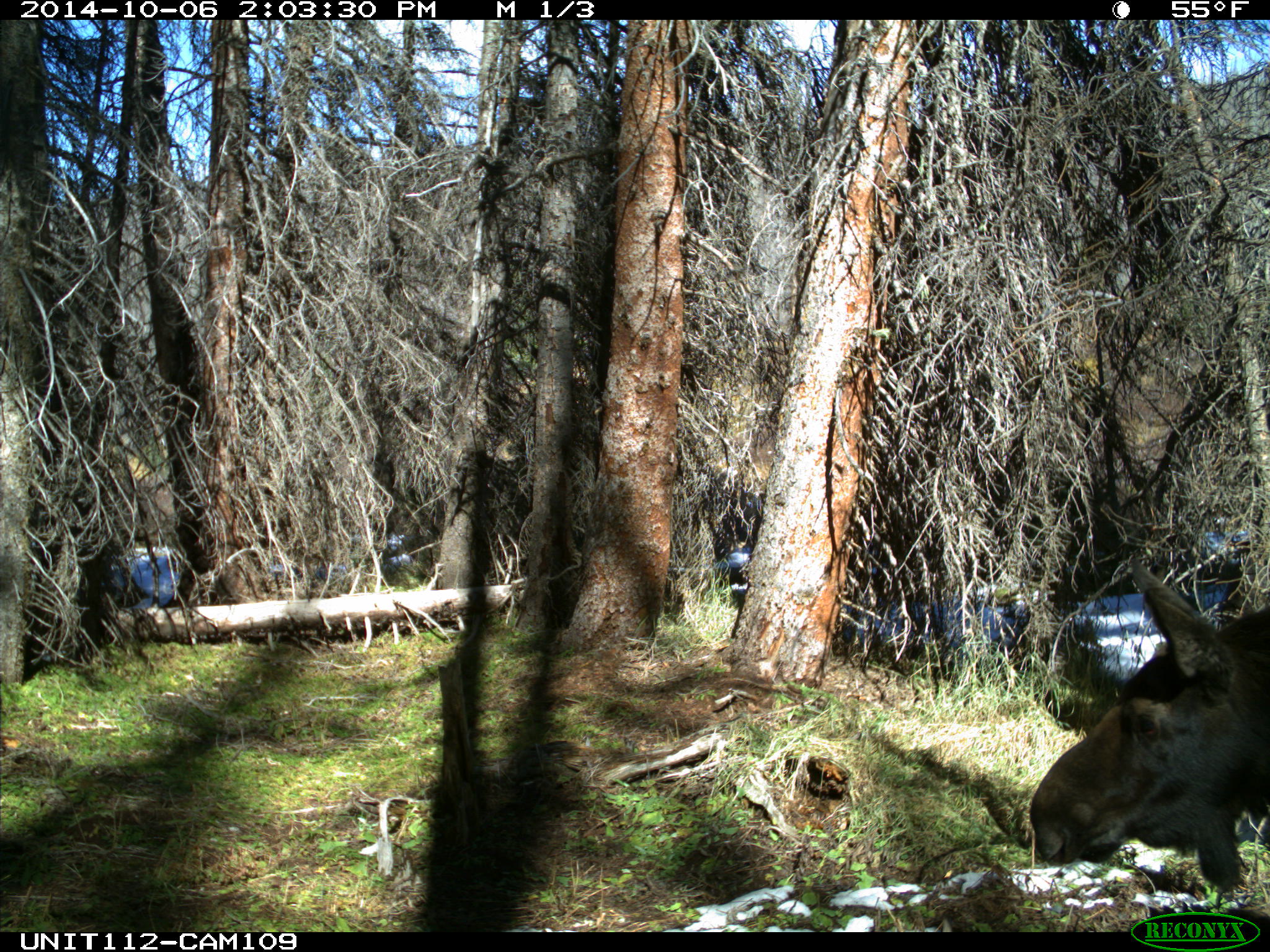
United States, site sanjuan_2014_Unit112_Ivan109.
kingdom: Animalia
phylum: Chordata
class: Mammalia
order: Artiodactyla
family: Cervidae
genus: Alces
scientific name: Alces alces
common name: moose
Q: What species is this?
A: Alces alces (moose).